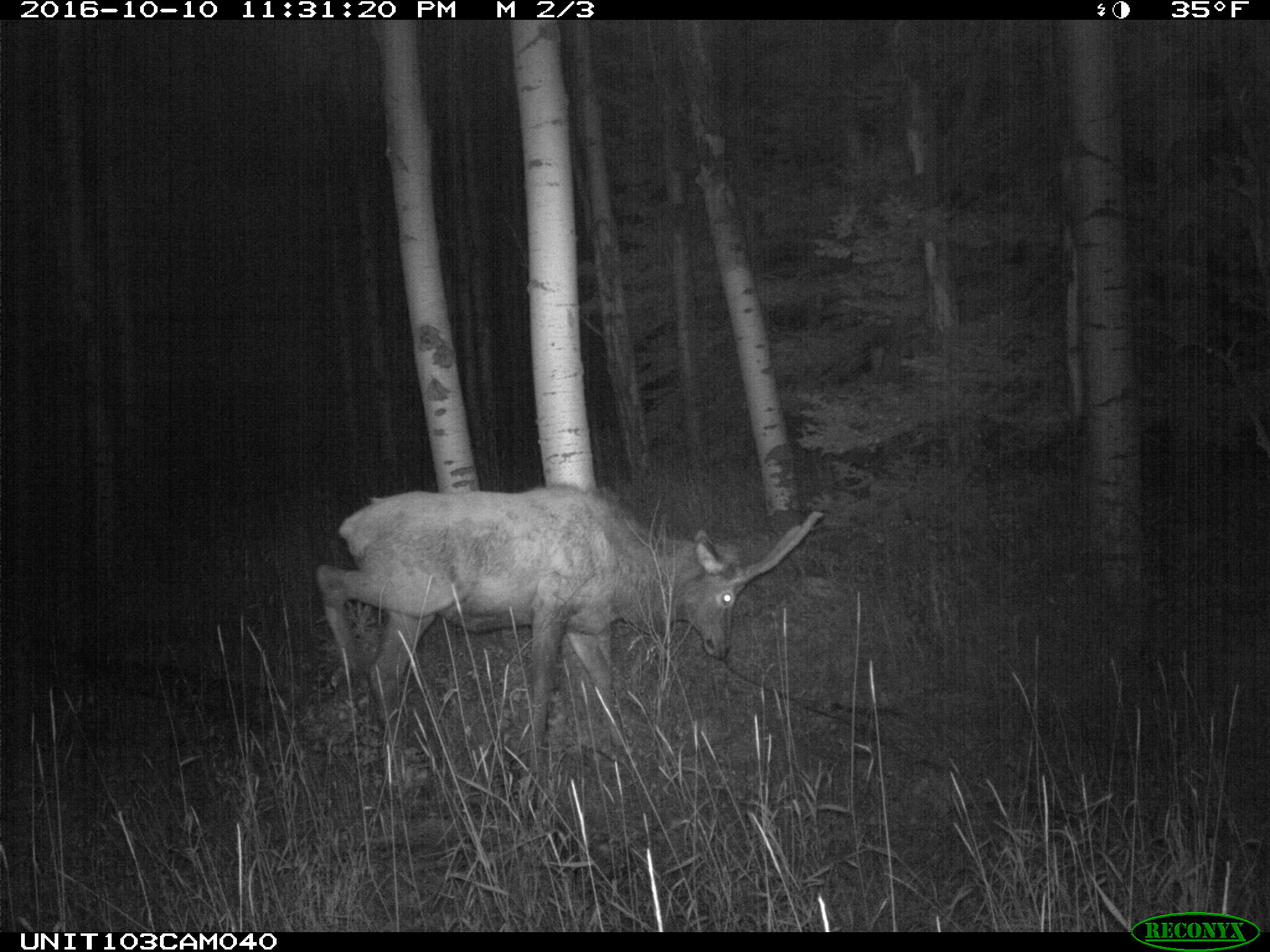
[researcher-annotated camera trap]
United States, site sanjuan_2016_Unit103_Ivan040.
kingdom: Animalia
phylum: Chordata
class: Mammalia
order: Artiodactyla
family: Cervidae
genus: Cervus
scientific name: Cervus elaphus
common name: red deer